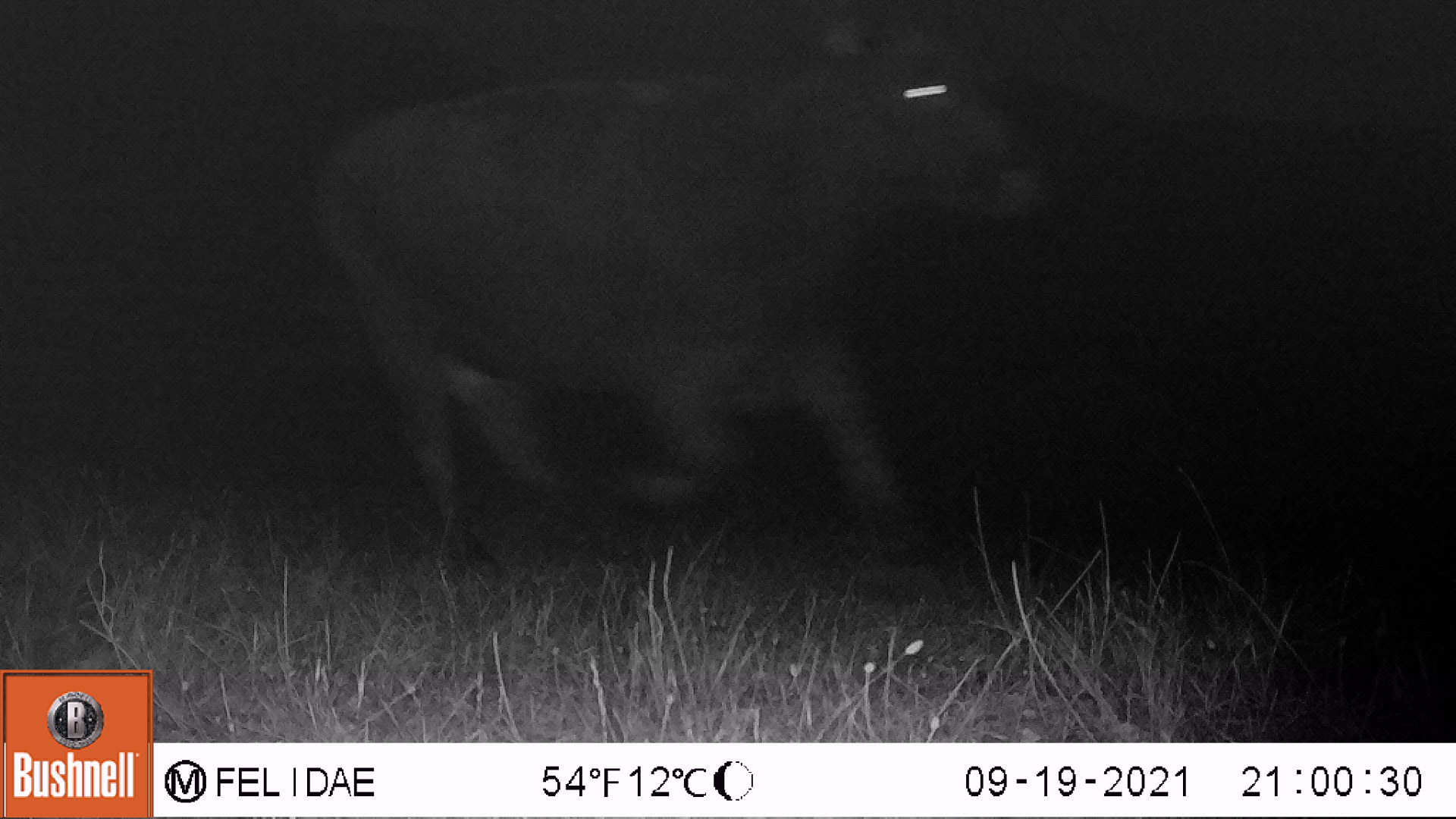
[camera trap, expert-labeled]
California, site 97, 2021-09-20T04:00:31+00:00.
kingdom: Animalia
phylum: Chordata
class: Mammalia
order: Artiodactyla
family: Bovidae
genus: Bos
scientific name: Bos taurus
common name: domestic cattle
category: cattle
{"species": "cattle (domestic cattle) (Bos taurus)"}